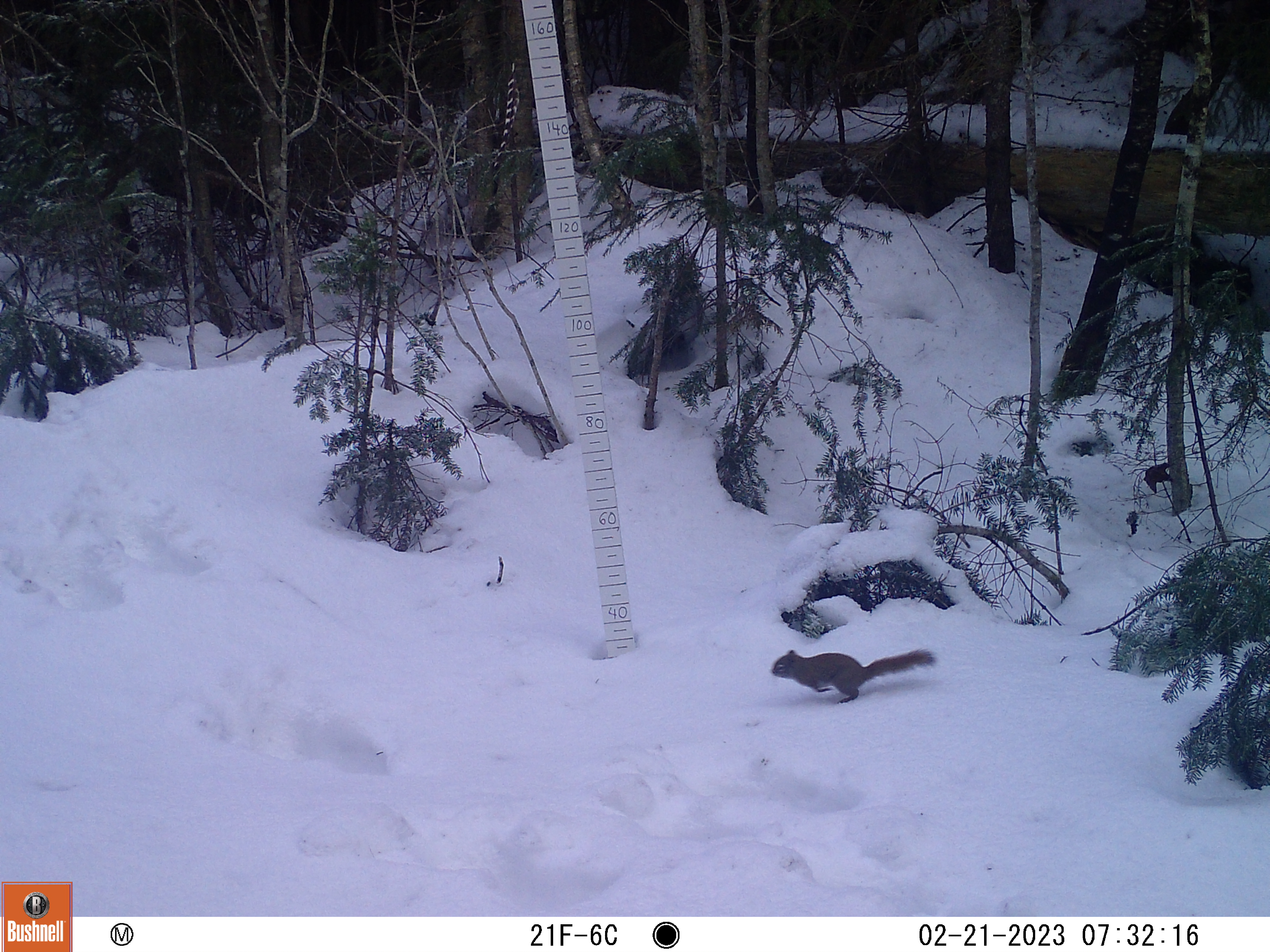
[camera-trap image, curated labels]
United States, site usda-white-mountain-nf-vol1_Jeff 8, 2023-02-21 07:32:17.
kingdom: Animalia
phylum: Chordata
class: Mammalia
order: Rodentia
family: Sciuridae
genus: Tamiasciurus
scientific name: Tamiasciurus hudsonicus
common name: red squirrel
Red squirrel (Tamiasciurus hudsonicus).